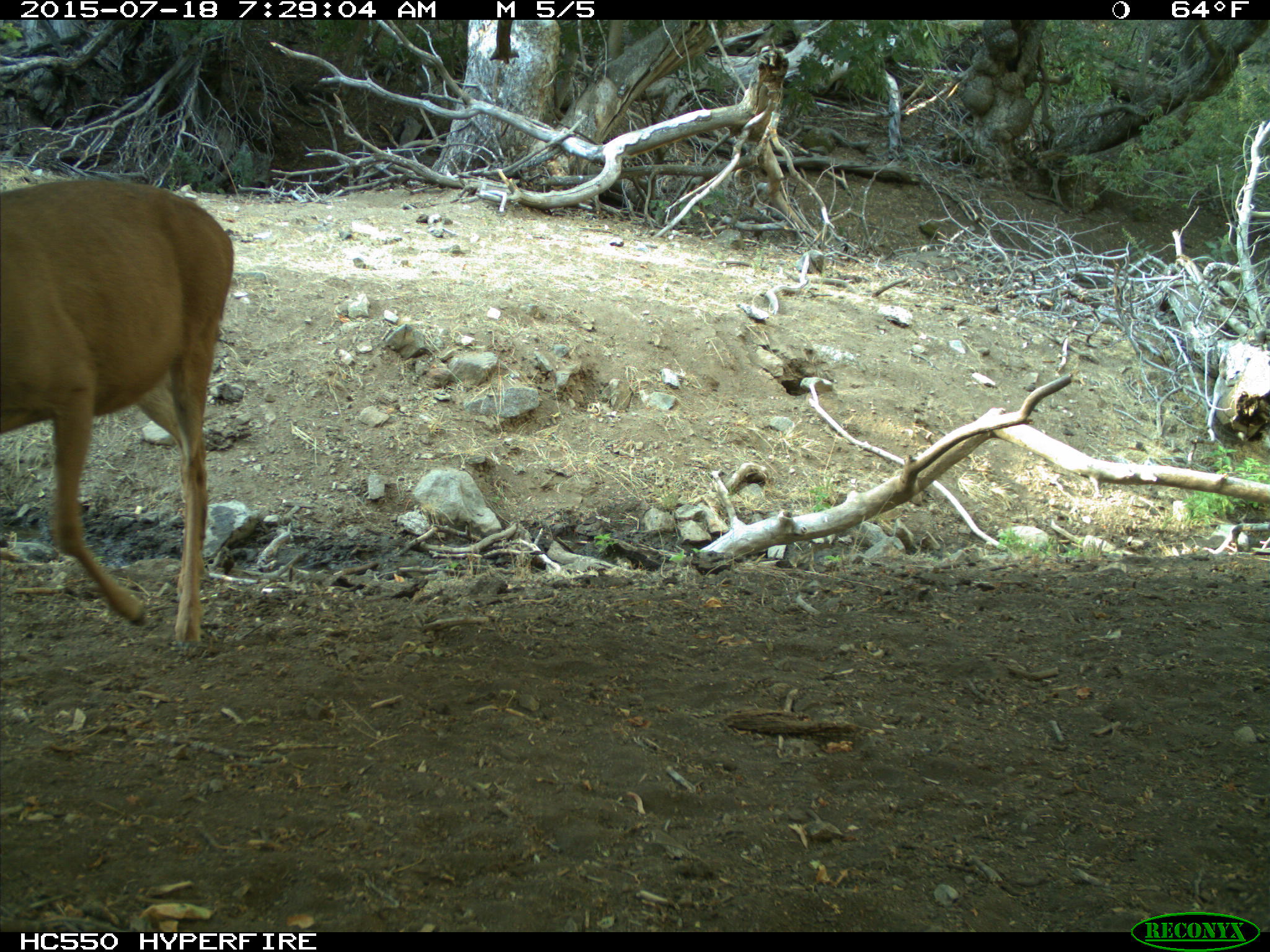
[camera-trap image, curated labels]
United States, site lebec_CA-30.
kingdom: Animalia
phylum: Chordata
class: Mammalia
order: Artiodactyla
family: Cervidae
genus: Odocoileus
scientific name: Odocoileus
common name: deer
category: unidentified deer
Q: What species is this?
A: Unidentified deer (deer) (Odocoileus).